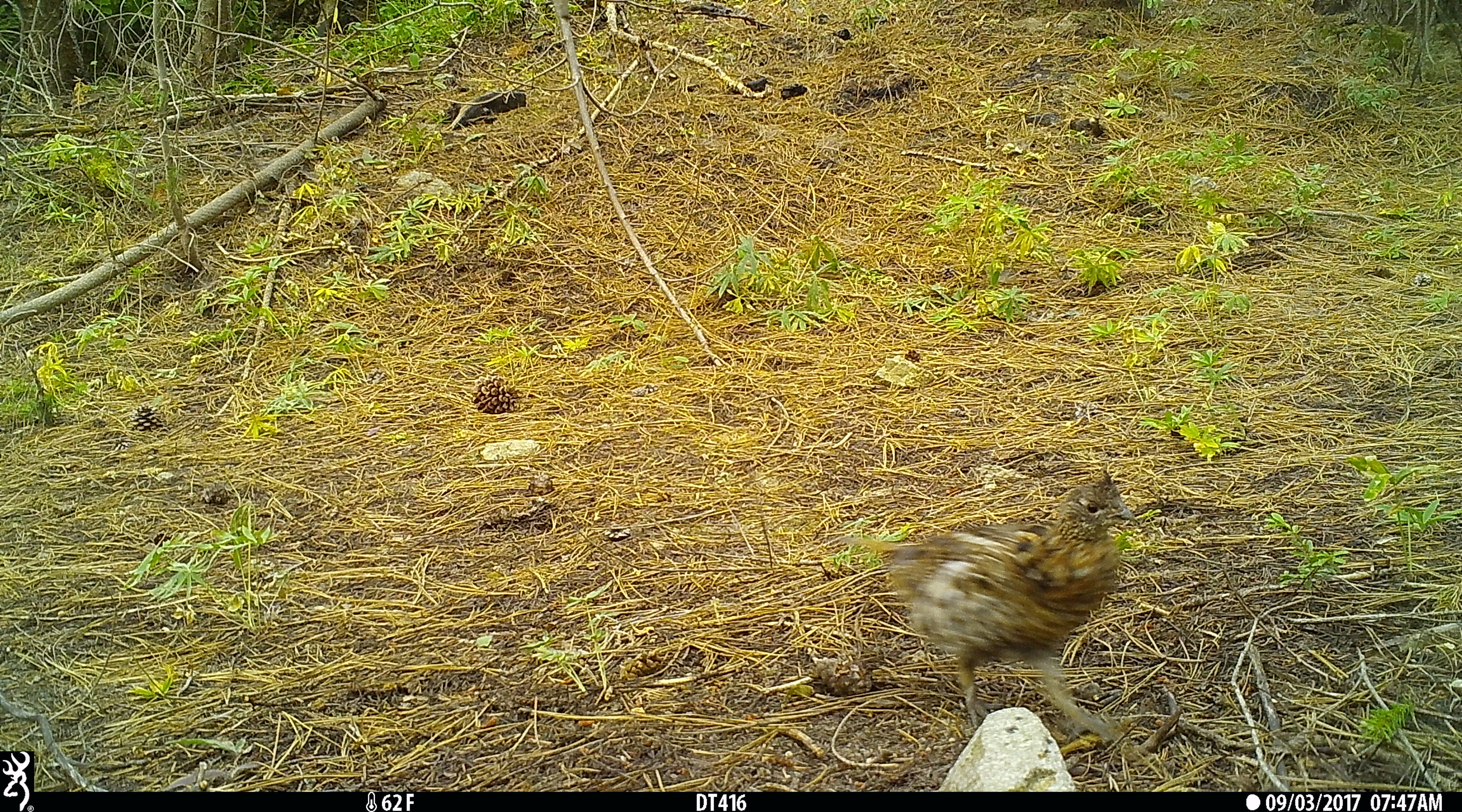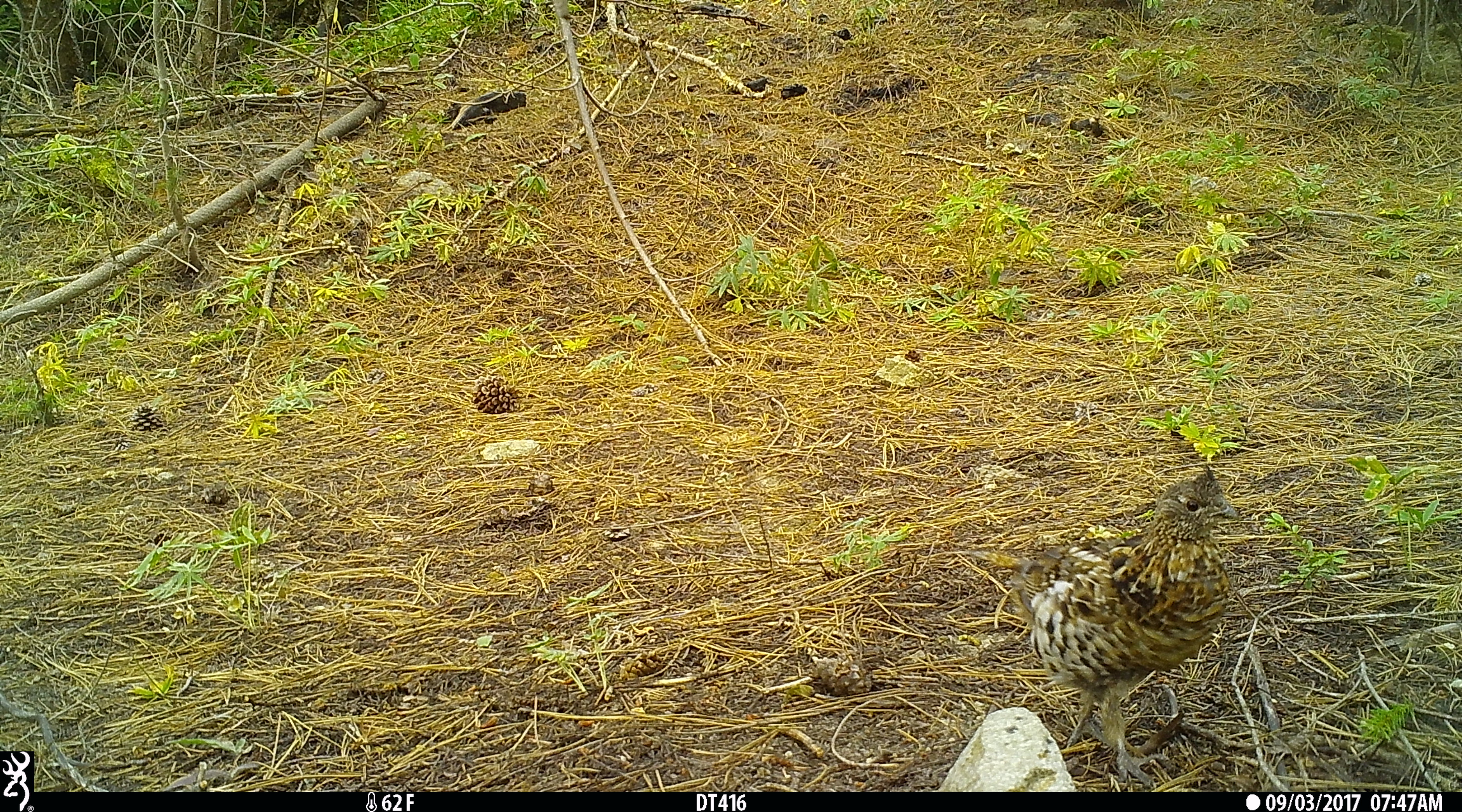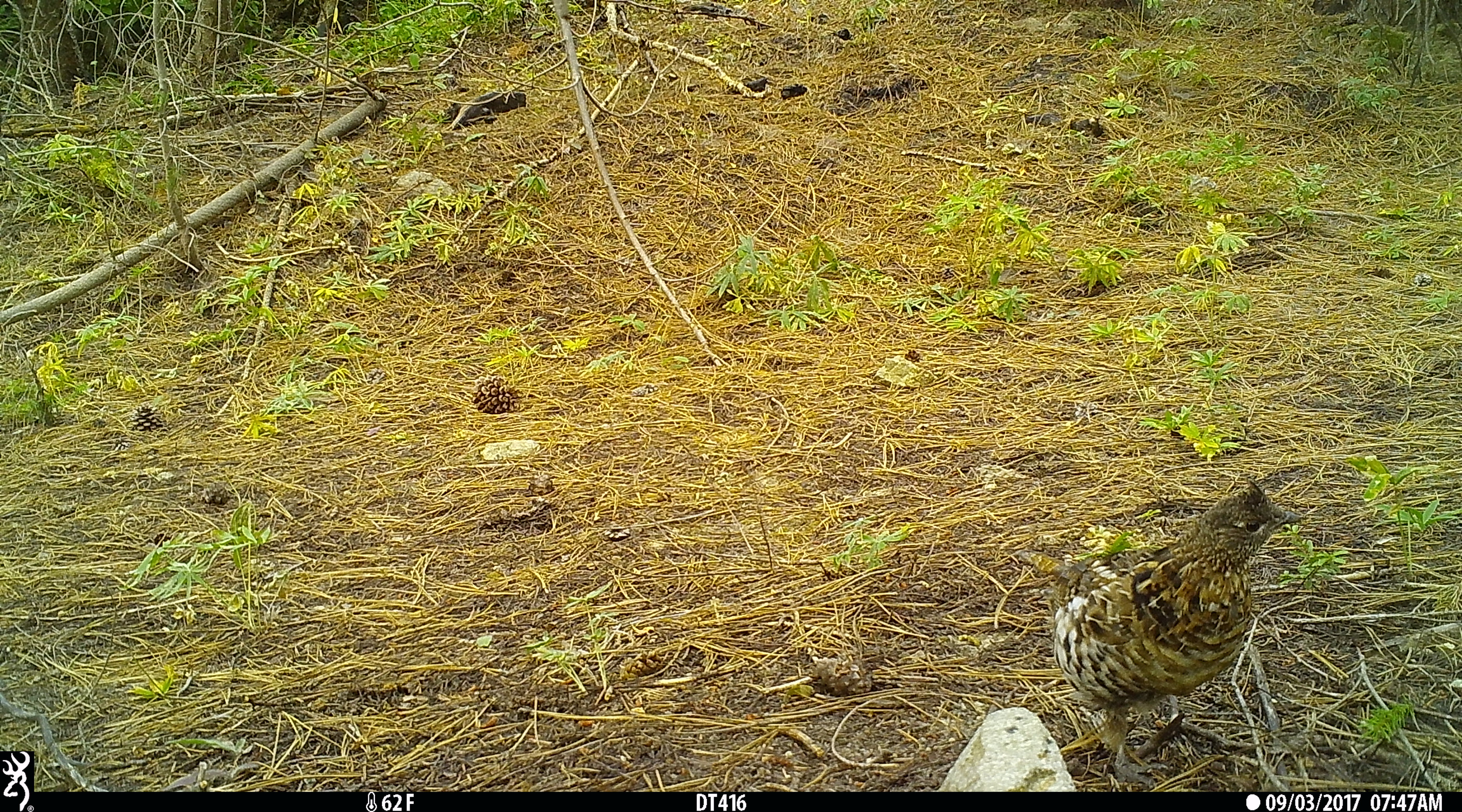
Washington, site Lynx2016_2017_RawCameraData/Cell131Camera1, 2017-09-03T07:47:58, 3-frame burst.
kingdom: Animalia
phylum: Chordata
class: Aves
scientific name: Aves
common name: birds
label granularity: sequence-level